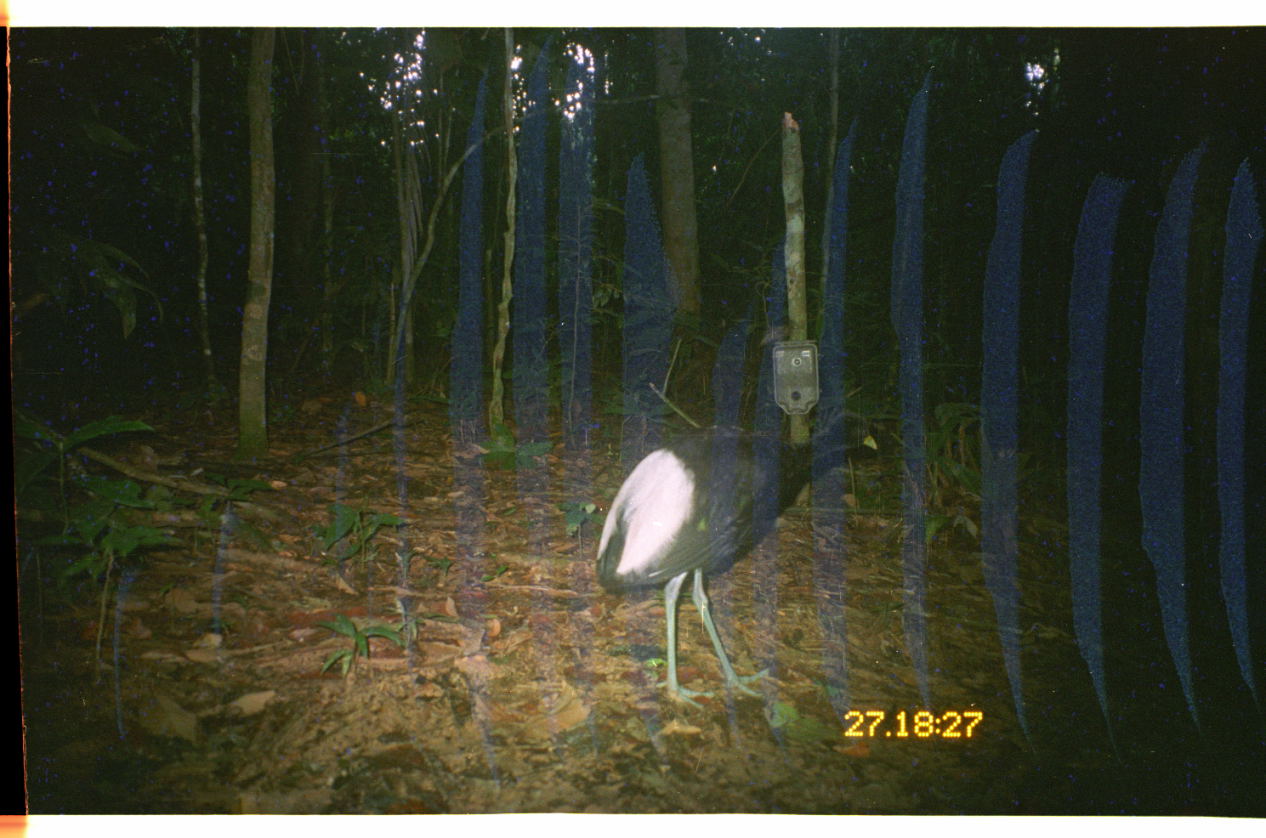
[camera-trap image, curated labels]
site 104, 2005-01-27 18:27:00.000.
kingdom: Animalia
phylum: Chordata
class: Aves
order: Gruiformes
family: Psophiidae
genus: Psophia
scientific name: Psophia leucoptera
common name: pale-winged trumpeter